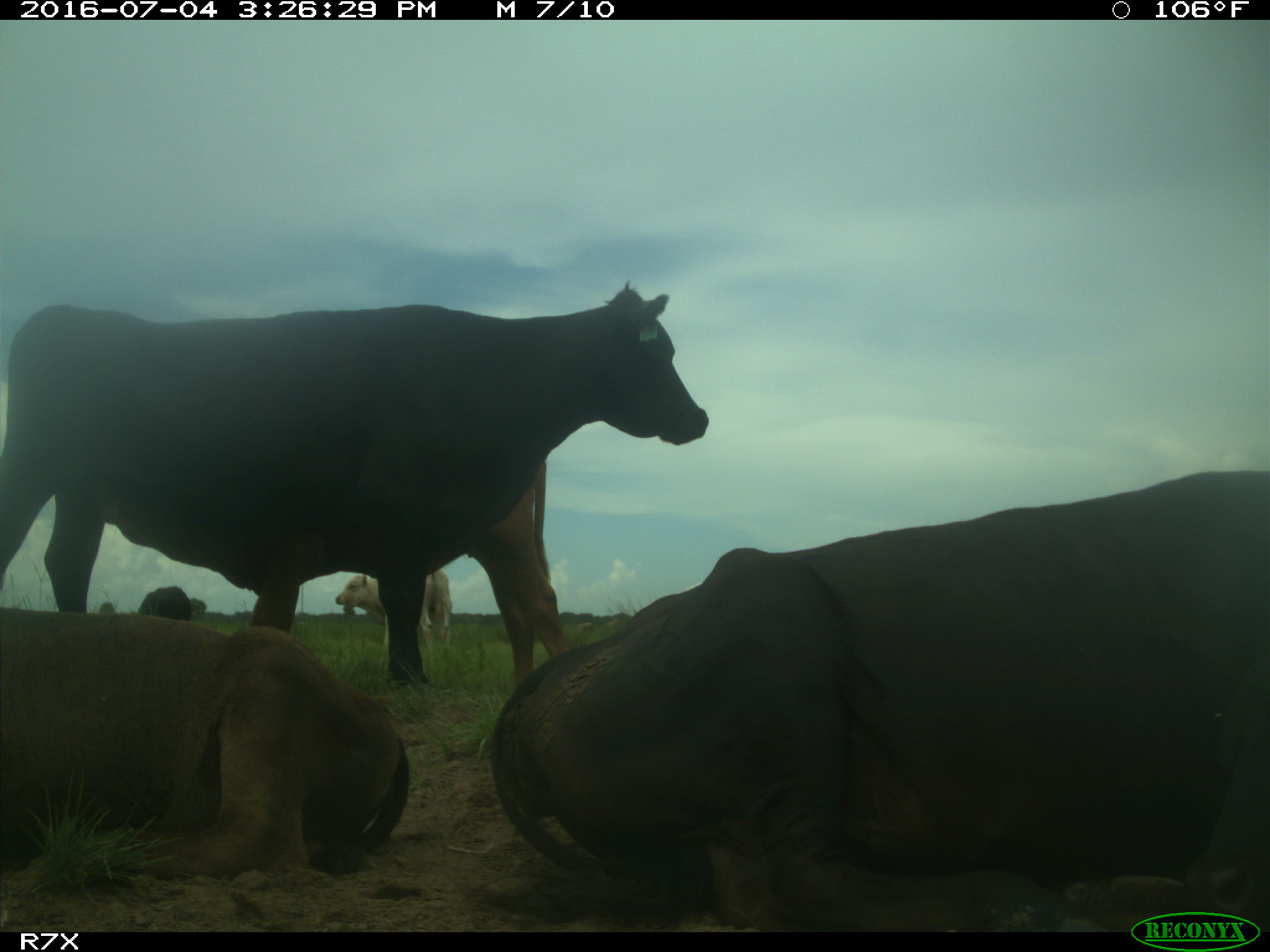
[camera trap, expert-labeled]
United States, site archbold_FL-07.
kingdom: Animalia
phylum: Chordata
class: Mammalia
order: Artiodactyla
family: Bovidae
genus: Bos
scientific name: Bos taurus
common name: domestic cow